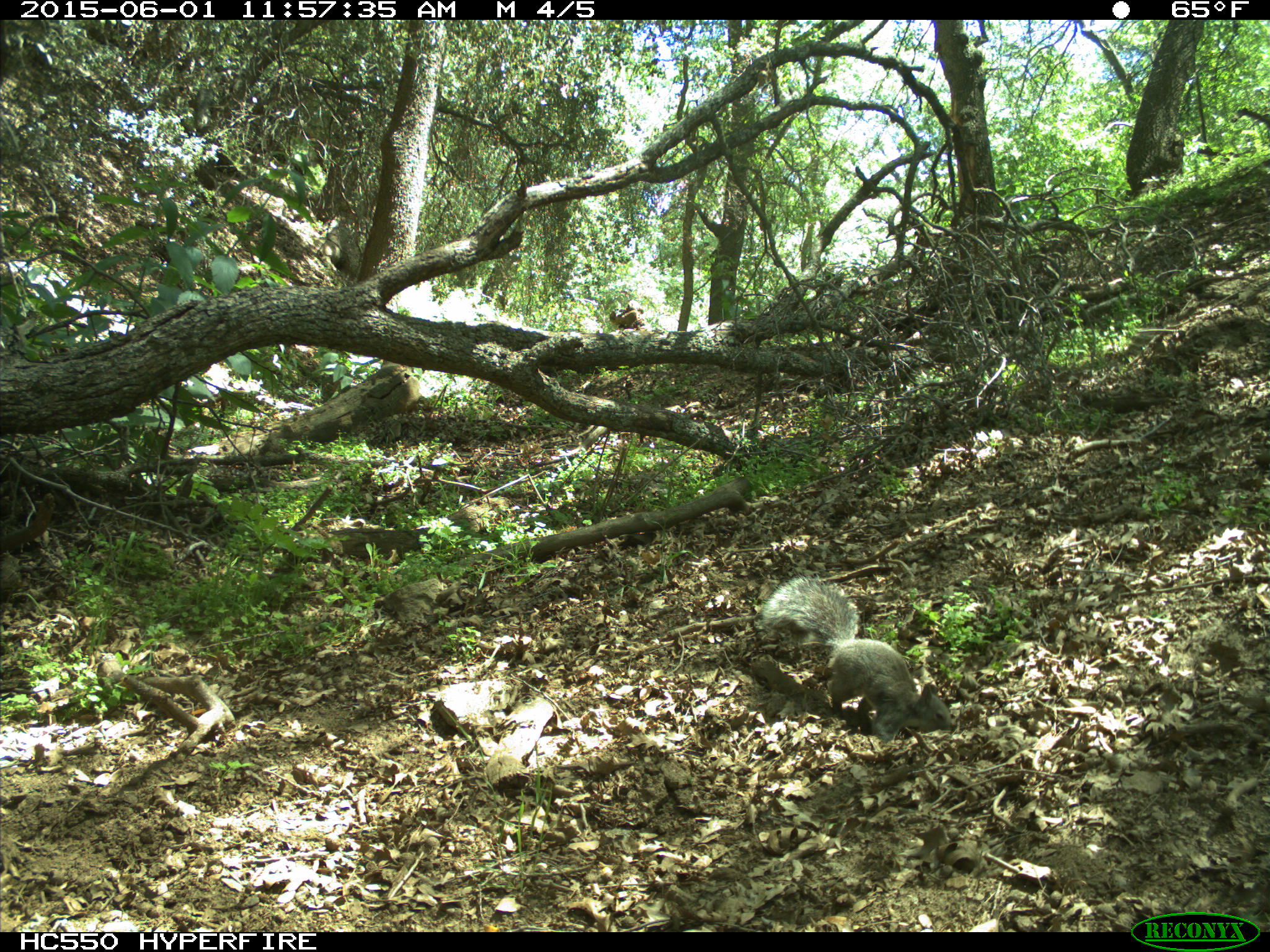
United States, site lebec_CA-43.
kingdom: Animalia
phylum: Chordata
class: Mammalia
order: Rodentia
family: Sciuridae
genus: Sciurus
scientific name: Sciurus carolinensis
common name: eastern gray squirrel